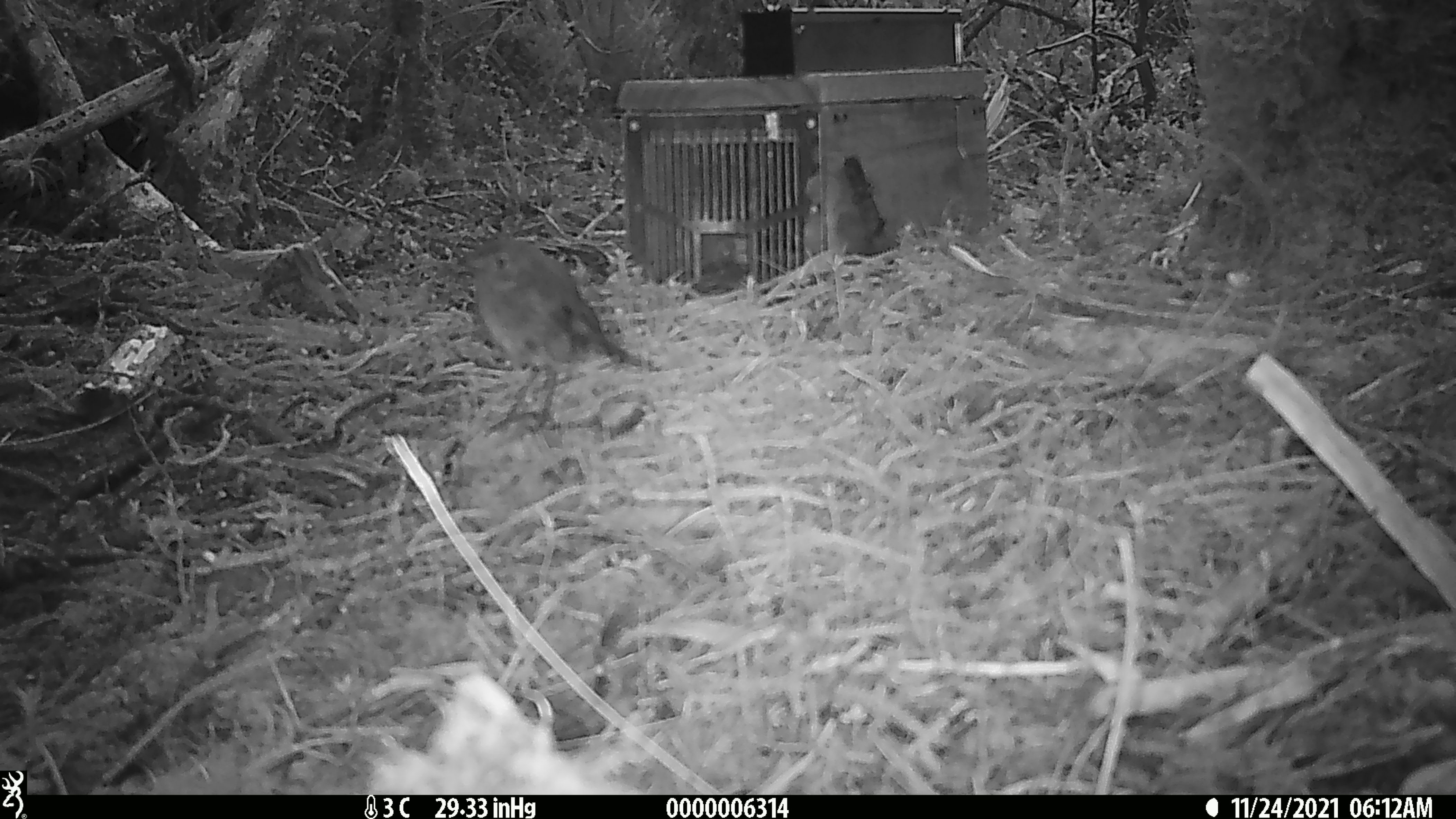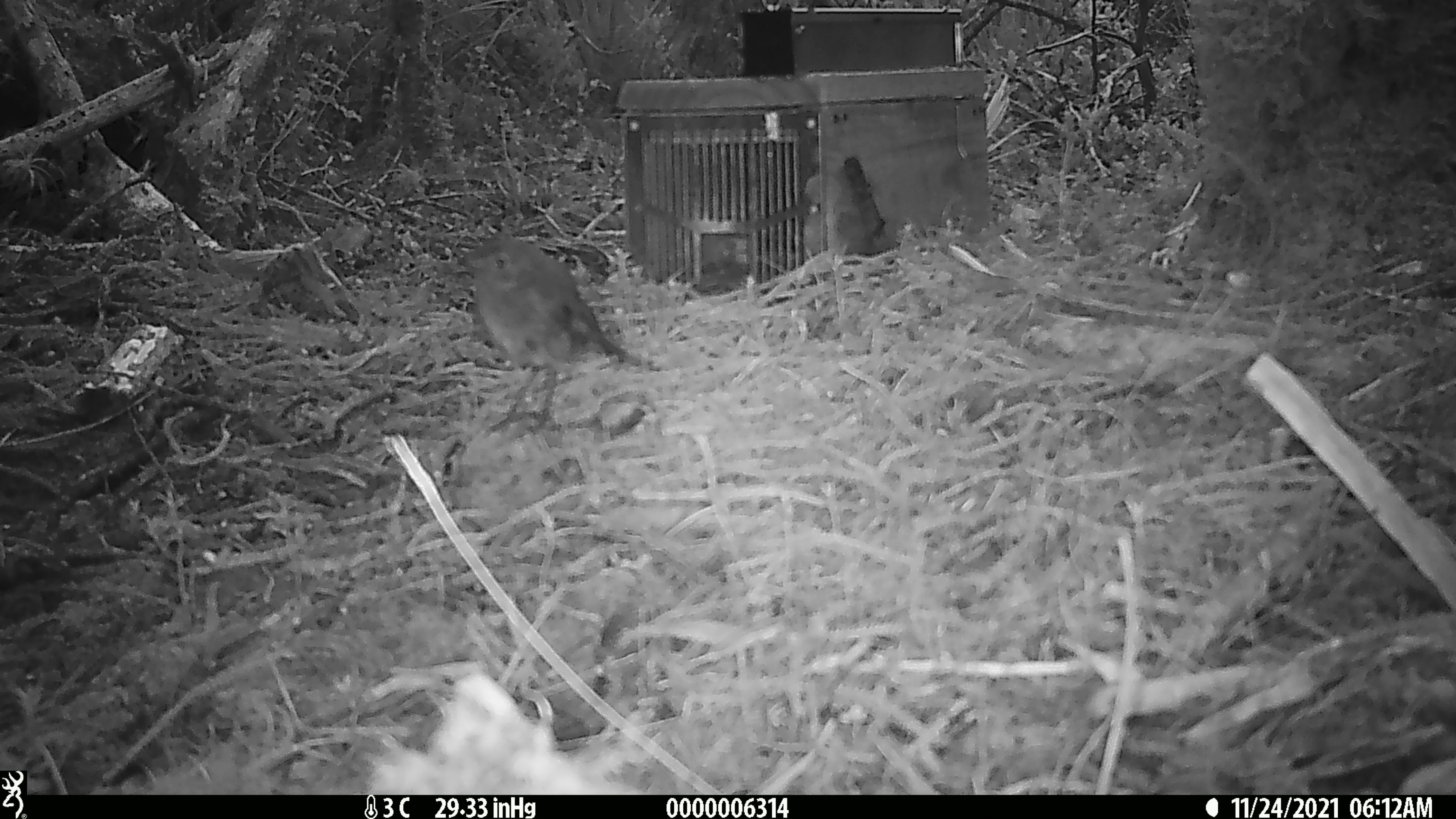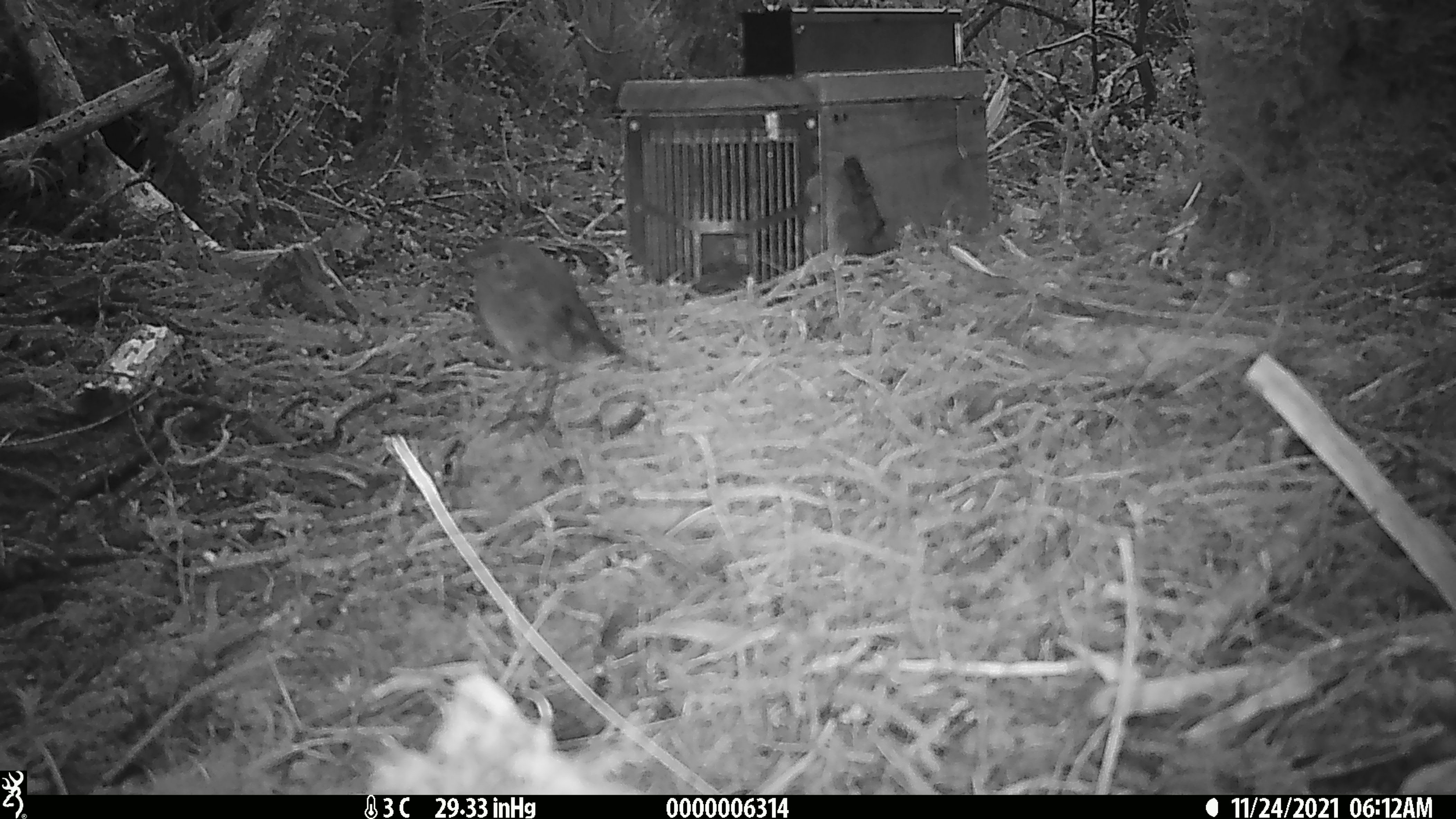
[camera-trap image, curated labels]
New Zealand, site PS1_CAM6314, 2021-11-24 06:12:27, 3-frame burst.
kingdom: Animalia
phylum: Chordata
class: Aves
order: Passeriformes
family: Petroicidae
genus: Petroica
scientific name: Petroica australis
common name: new zealand robin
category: robin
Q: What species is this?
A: Robin (new zealand robin) (Petroica australis).